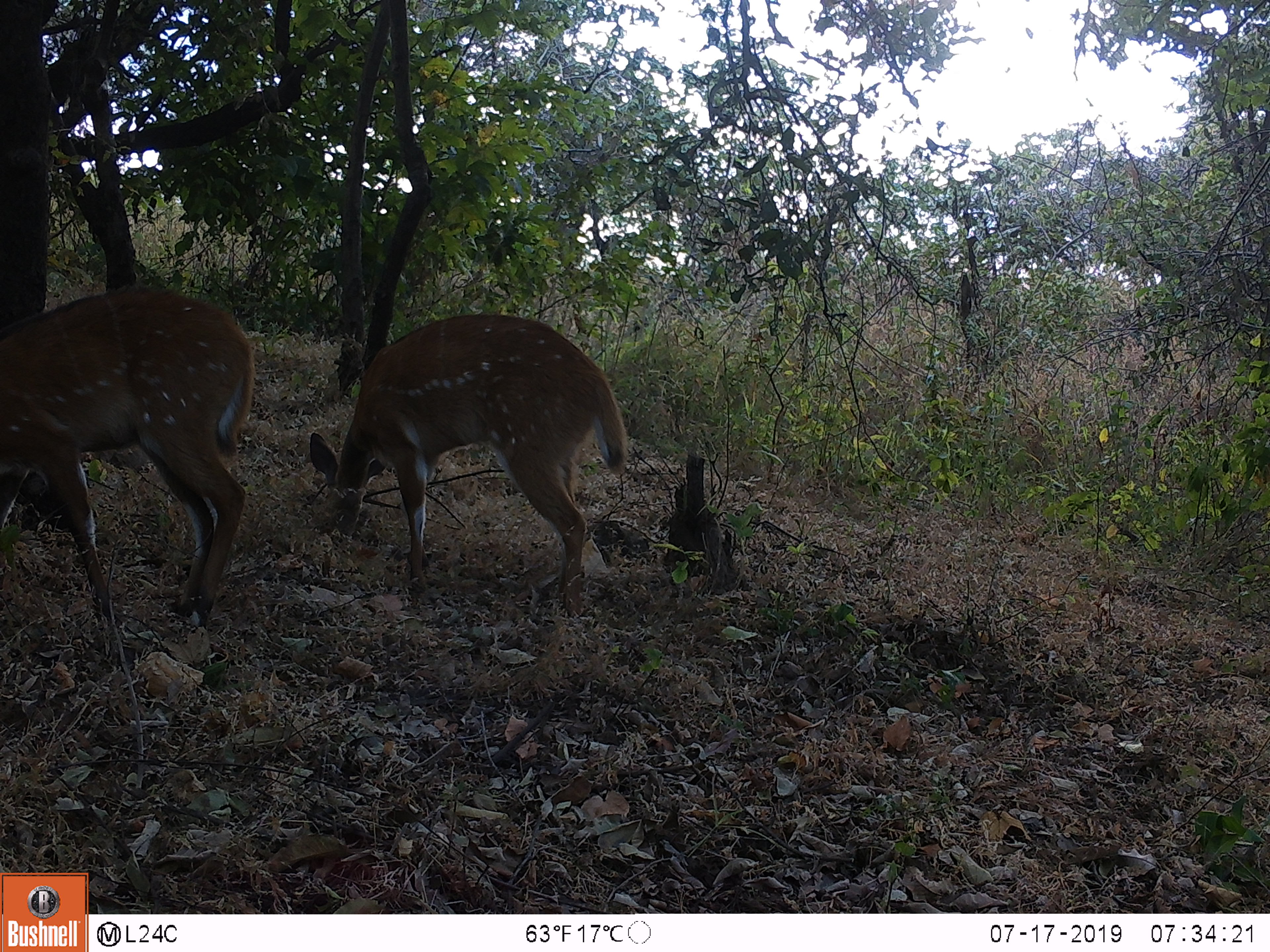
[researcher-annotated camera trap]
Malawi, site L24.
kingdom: Animalia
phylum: Chordata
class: Mammalia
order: Artiodactyla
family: Bovidae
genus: Tragelaphus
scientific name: Tragelaphus sylvaticus sylvaticus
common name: cape bushbuck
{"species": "cape bushbuck (Tragelaphus sylvaticus sylvaticus)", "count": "2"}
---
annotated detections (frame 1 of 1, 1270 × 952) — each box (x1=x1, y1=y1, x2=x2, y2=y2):
cape bushbuck: (x1=295, y1=310, x2=646, y2=621); (x1=0, y1=283, x2=266, y2=615)